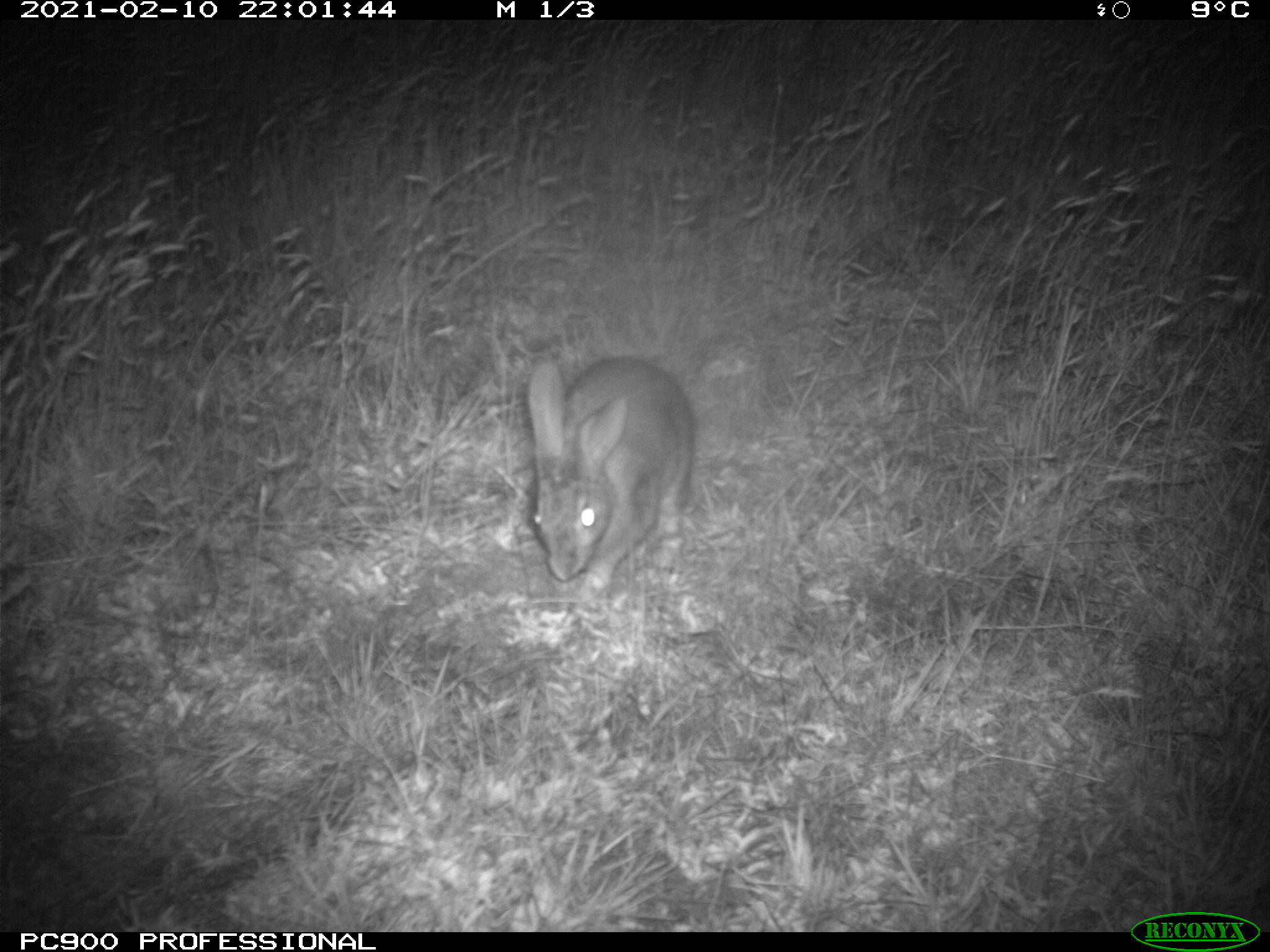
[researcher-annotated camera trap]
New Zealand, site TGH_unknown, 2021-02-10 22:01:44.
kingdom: Animalia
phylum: Chordata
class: Mammalia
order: Lagomorpha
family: Leporidae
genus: Oryctolagus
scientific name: Oryctolagus cuniculus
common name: european rabbit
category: rabbit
Rabbit (european rabbit) (Oryctolagus cuniculus).